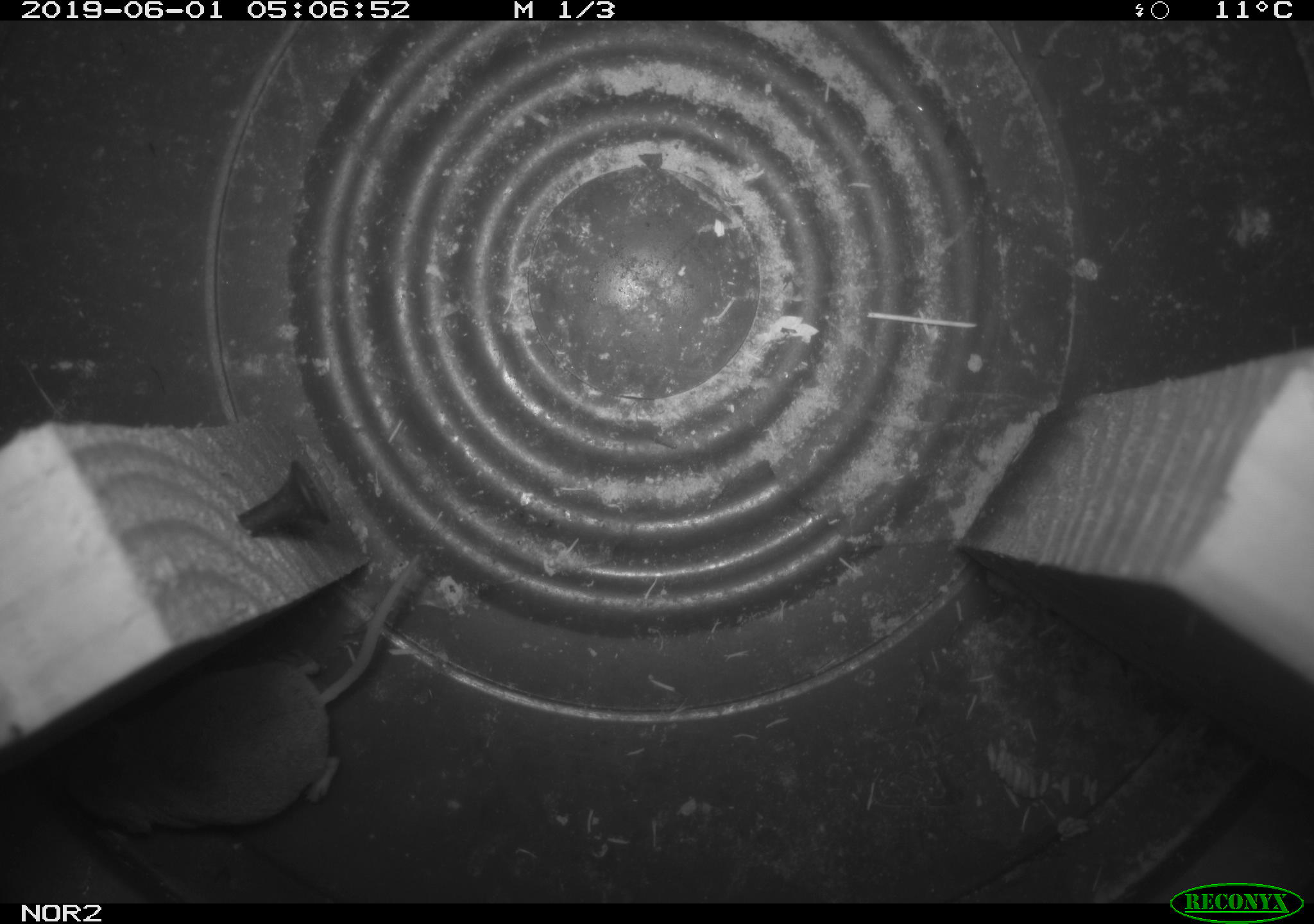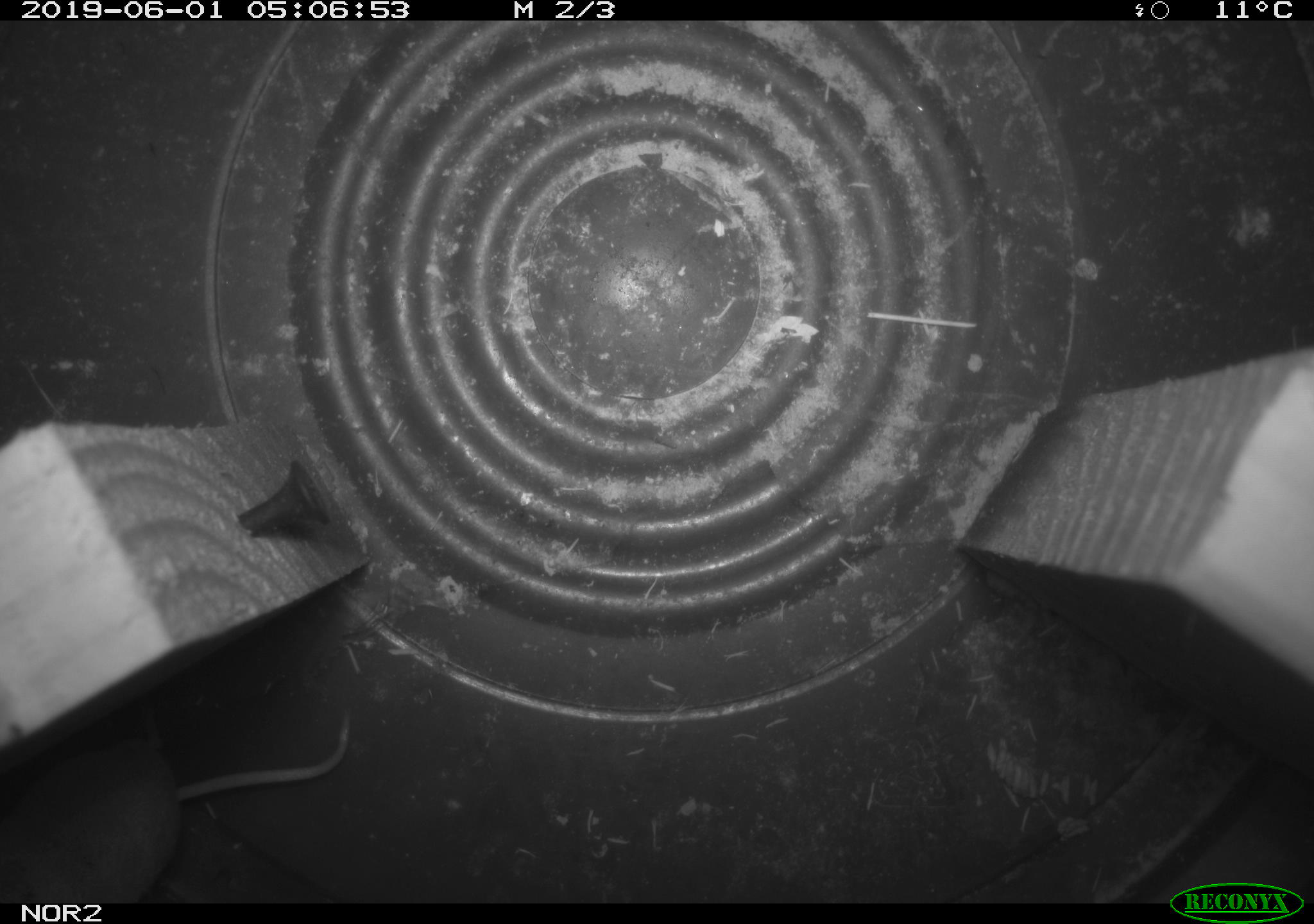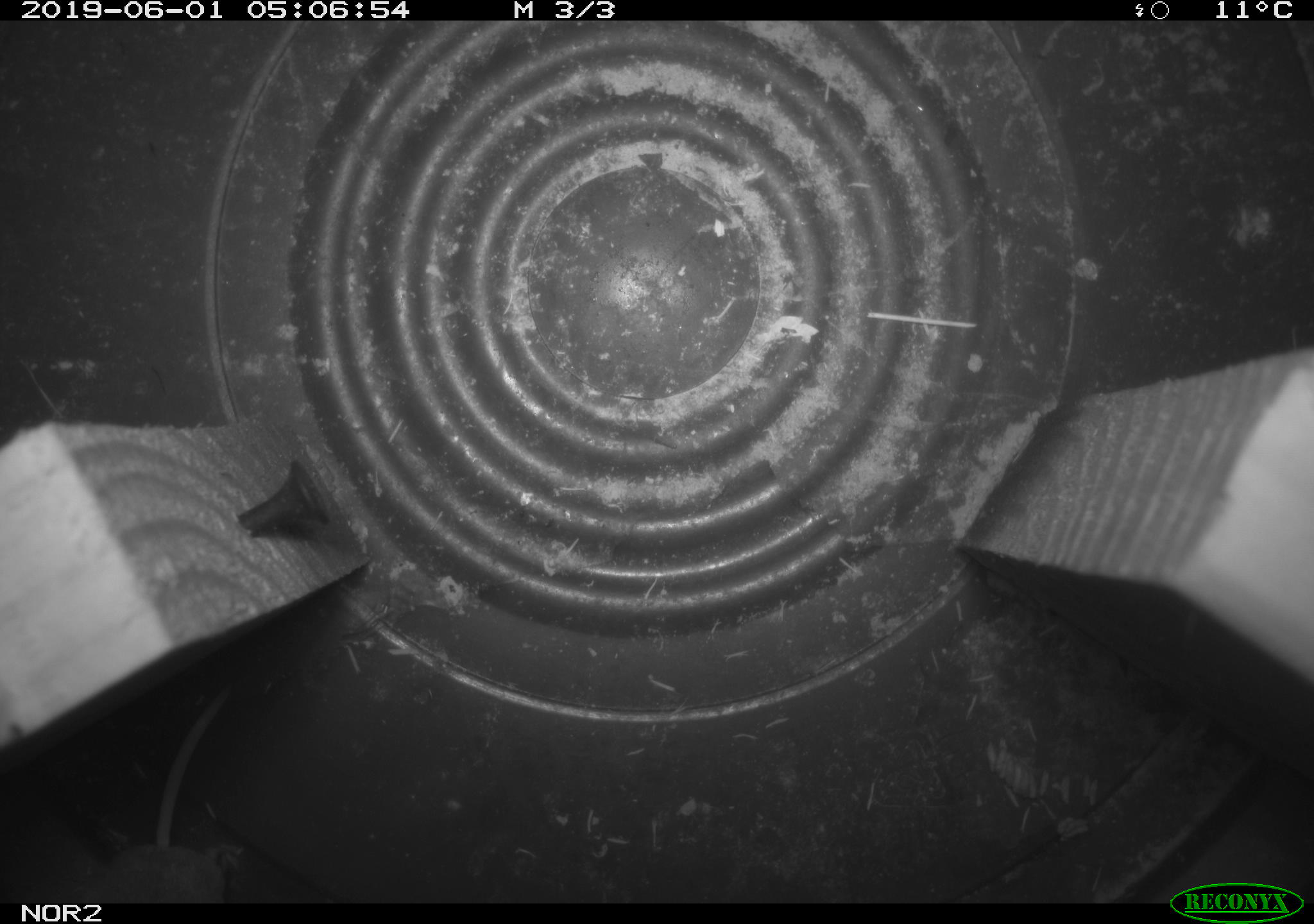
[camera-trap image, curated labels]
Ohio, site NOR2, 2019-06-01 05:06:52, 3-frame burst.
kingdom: Animalia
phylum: Chordata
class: Mammalia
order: Eulipotyphla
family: Soricidae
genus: Sorex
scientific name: Sorex cinereus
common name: masked shrew